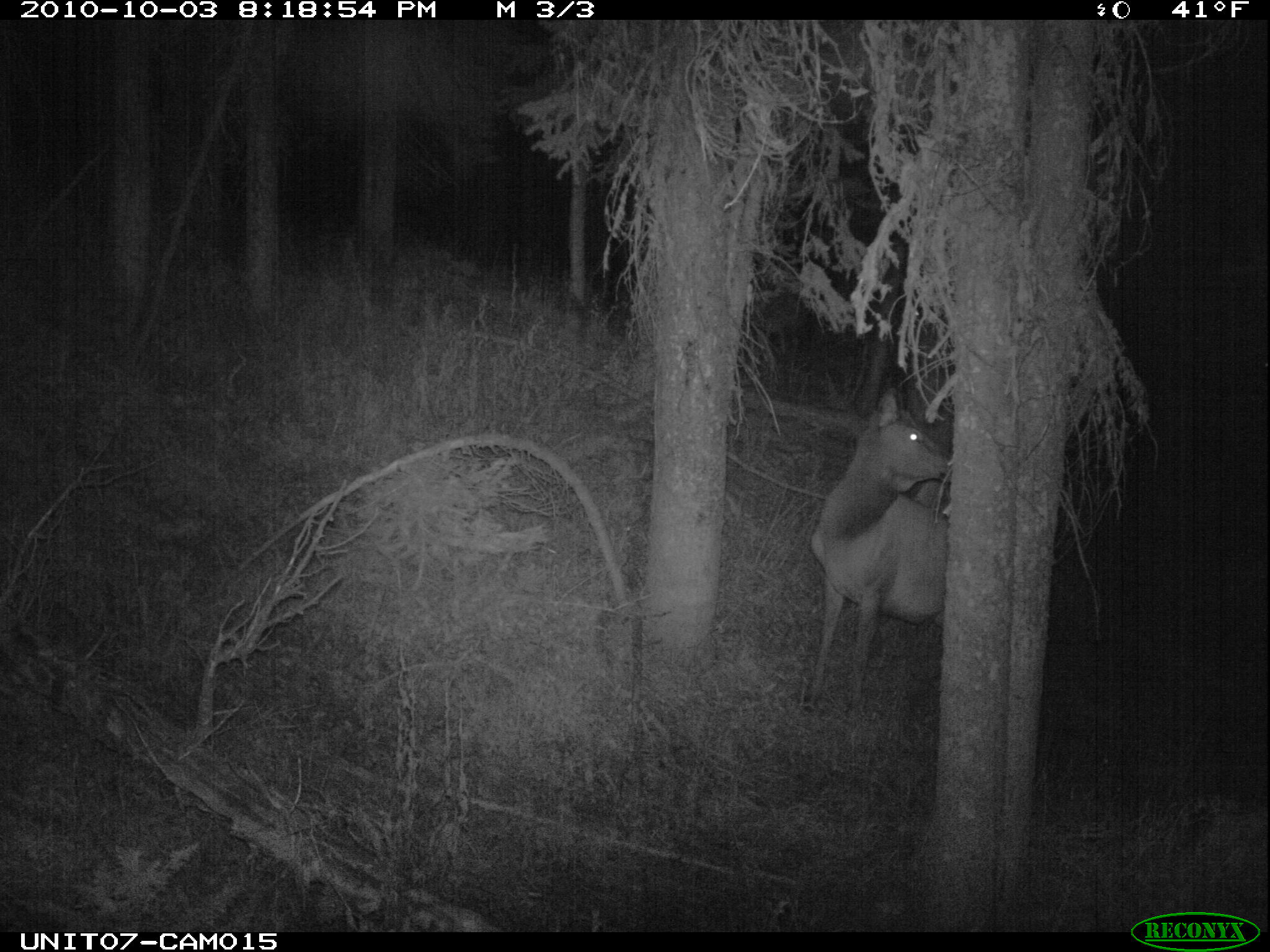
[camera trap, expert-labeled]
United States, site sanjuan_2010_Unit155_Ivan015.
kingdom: Animalia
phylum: Chordata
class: Mammalia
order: Artiodactyla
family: Cervidae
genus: Cervus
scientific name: Cervus elaphus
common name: red deer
Cervus elaphus (red deer).